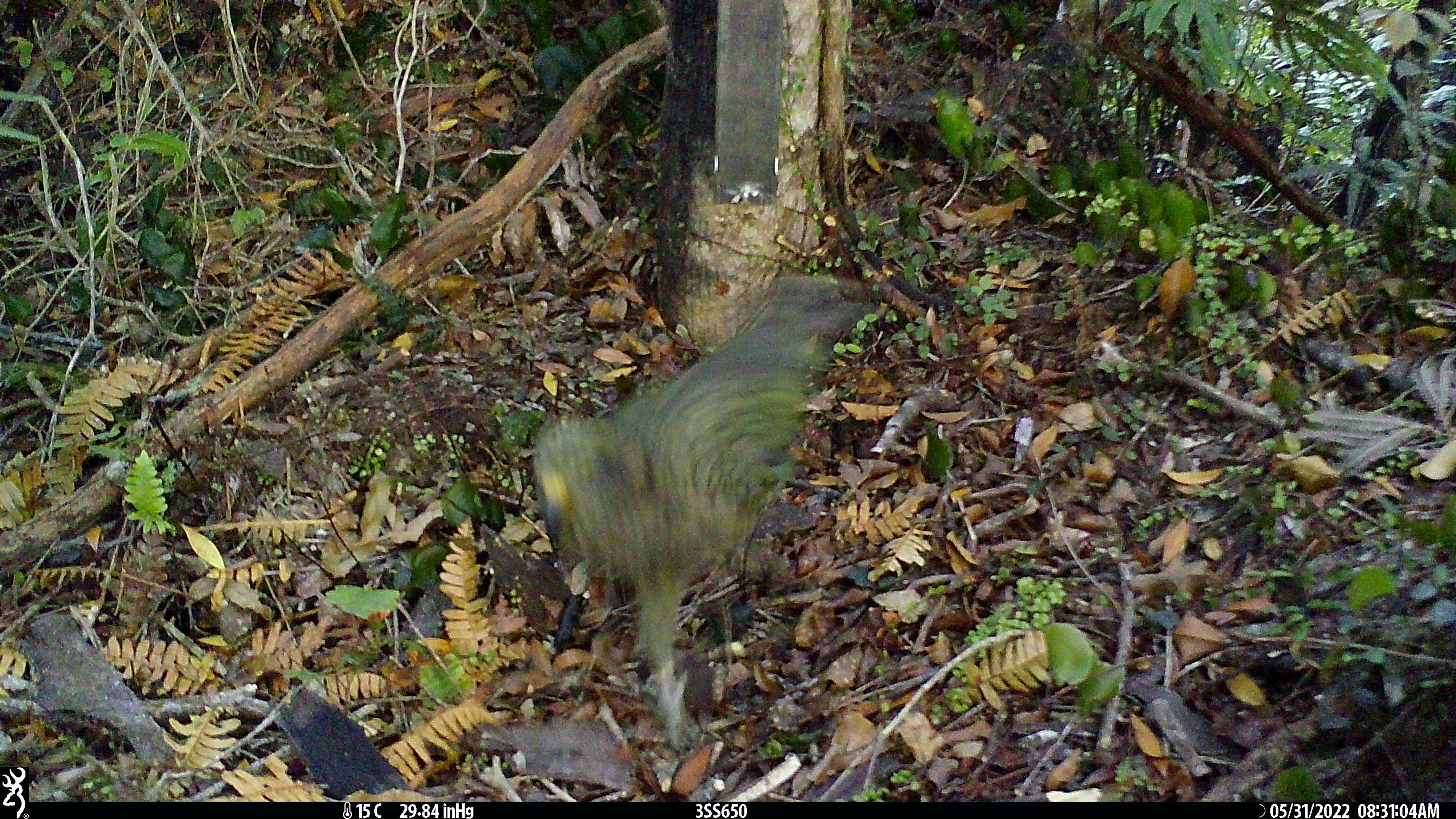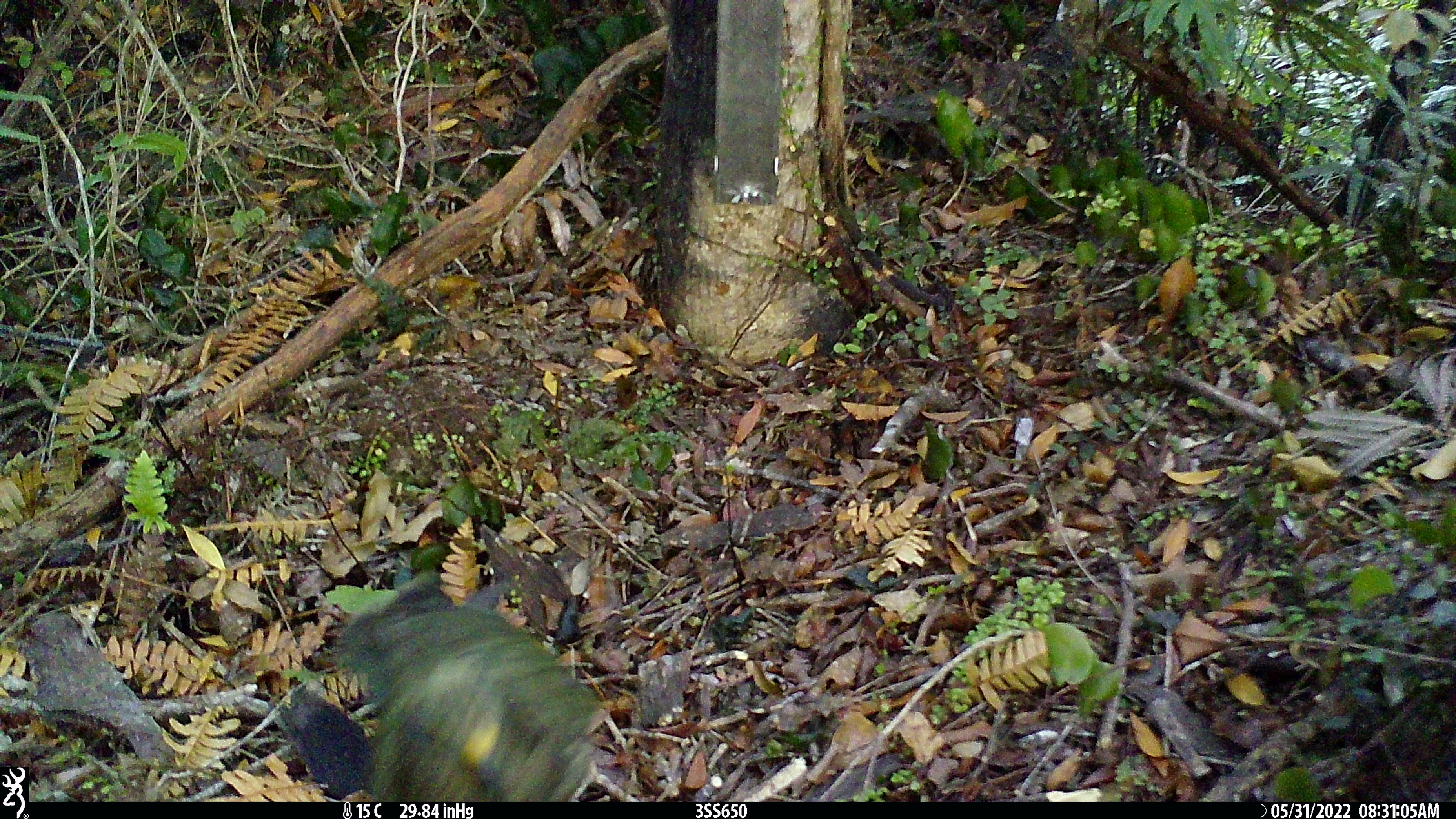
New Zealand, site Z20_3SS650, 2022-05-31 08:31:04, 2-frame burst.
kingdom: Animalia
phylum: Chordata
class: Aves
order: Psittaciformes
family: Strigopidae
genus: Nestor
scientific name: Nestor notabilis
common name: kea